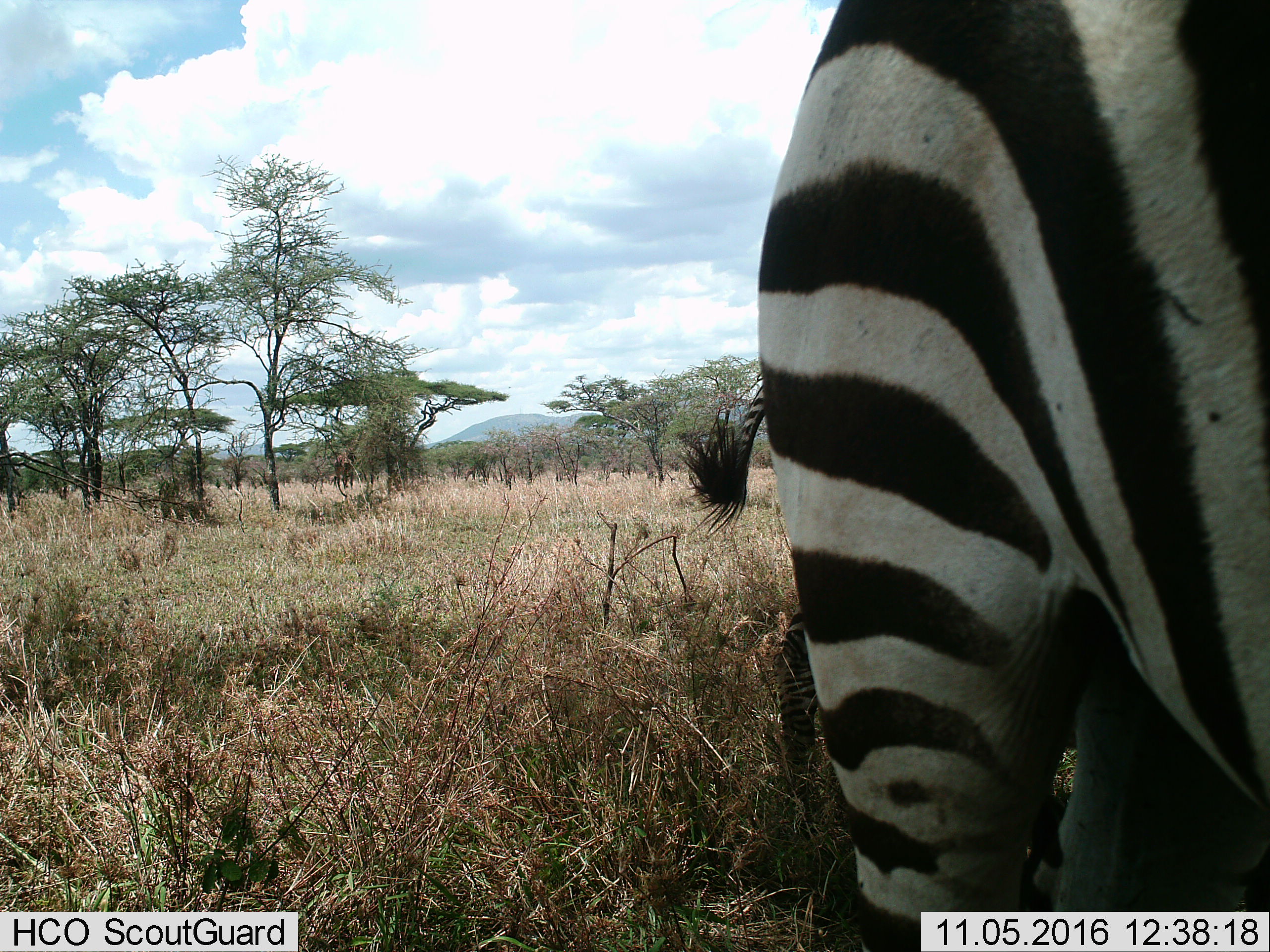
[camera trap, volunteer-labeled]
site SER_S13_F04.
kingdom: Animalia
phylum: Chordata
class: Mammalia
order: Perissodactyla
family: Equidae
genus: Equus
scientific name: Equus quagga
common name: plains zebra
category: zebraplains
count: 1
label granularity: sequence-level